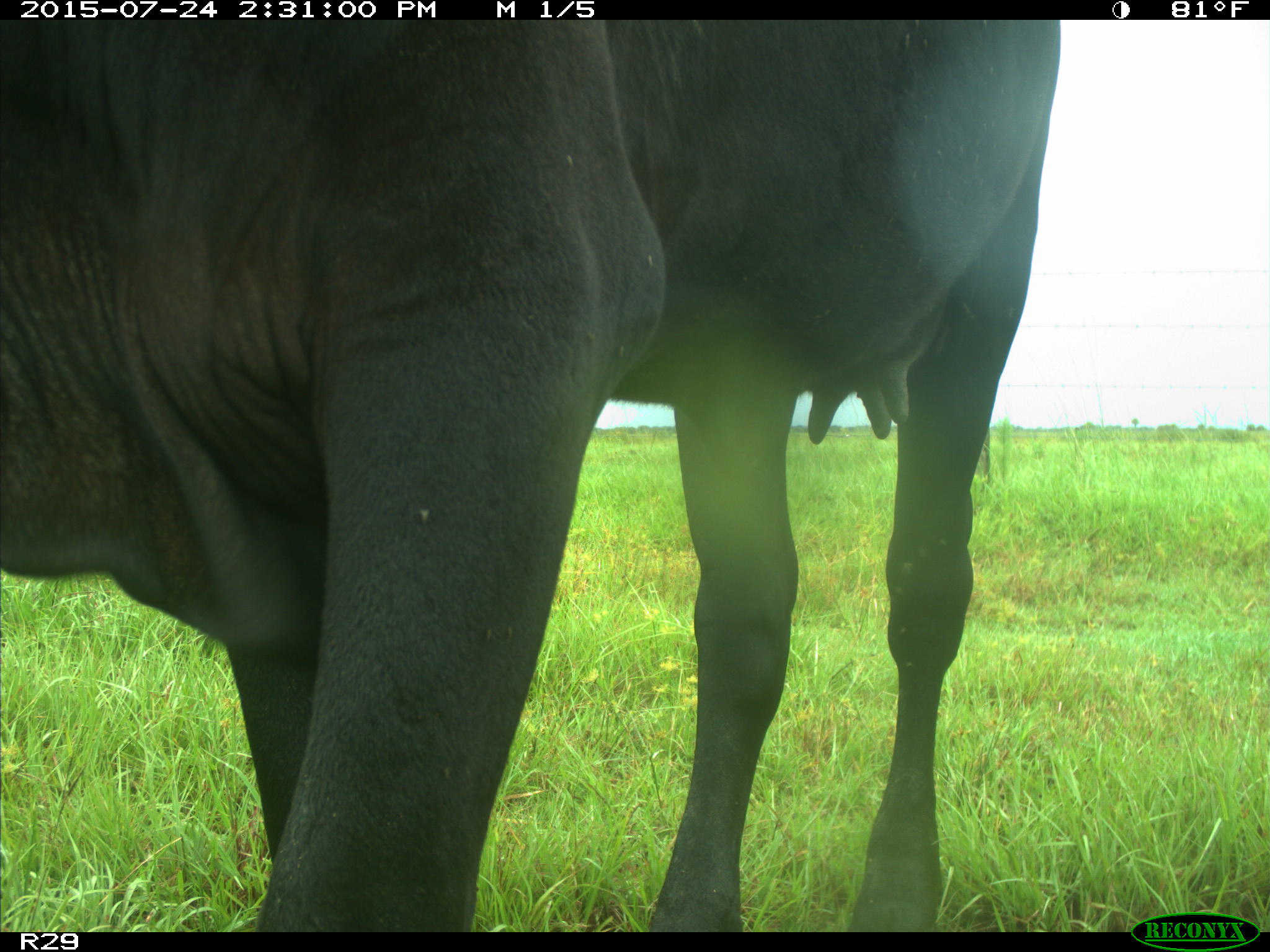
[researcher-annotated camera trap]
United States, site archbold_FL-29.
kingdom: Animalia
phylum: Chordata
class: Mammalia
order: Artiodactyla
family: Bovidae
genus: Bos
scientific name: Bos taurus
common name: domestic cow